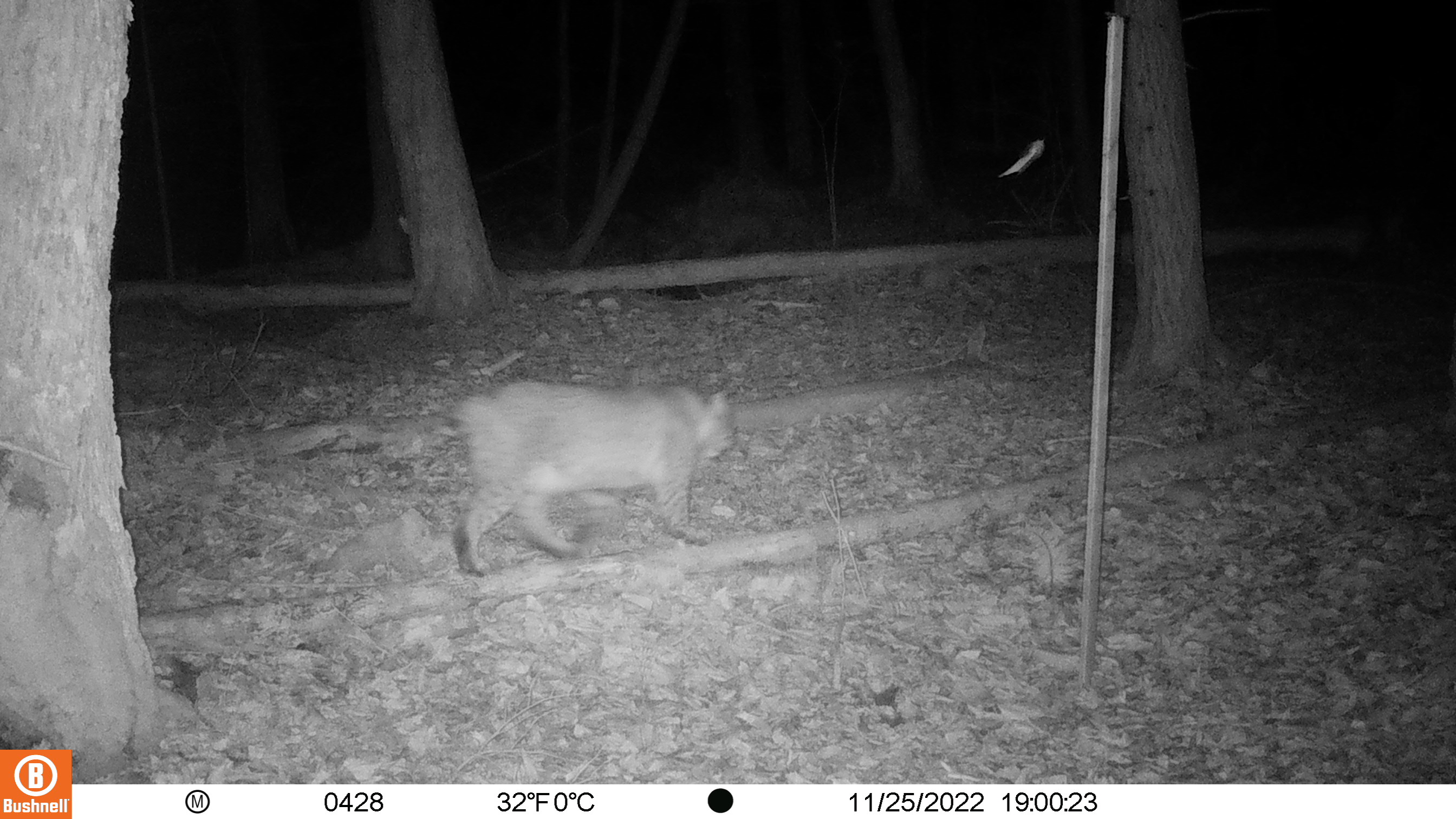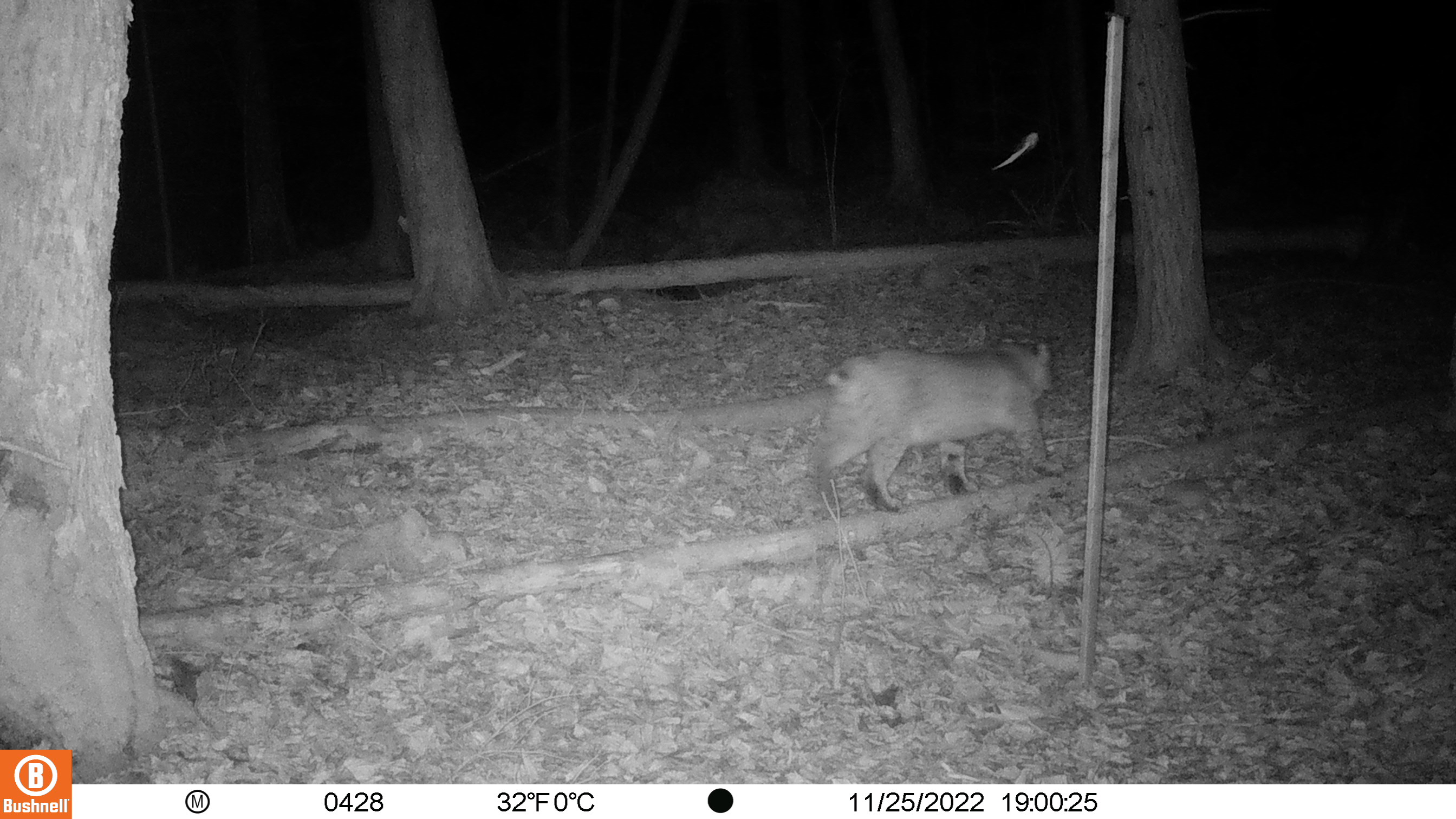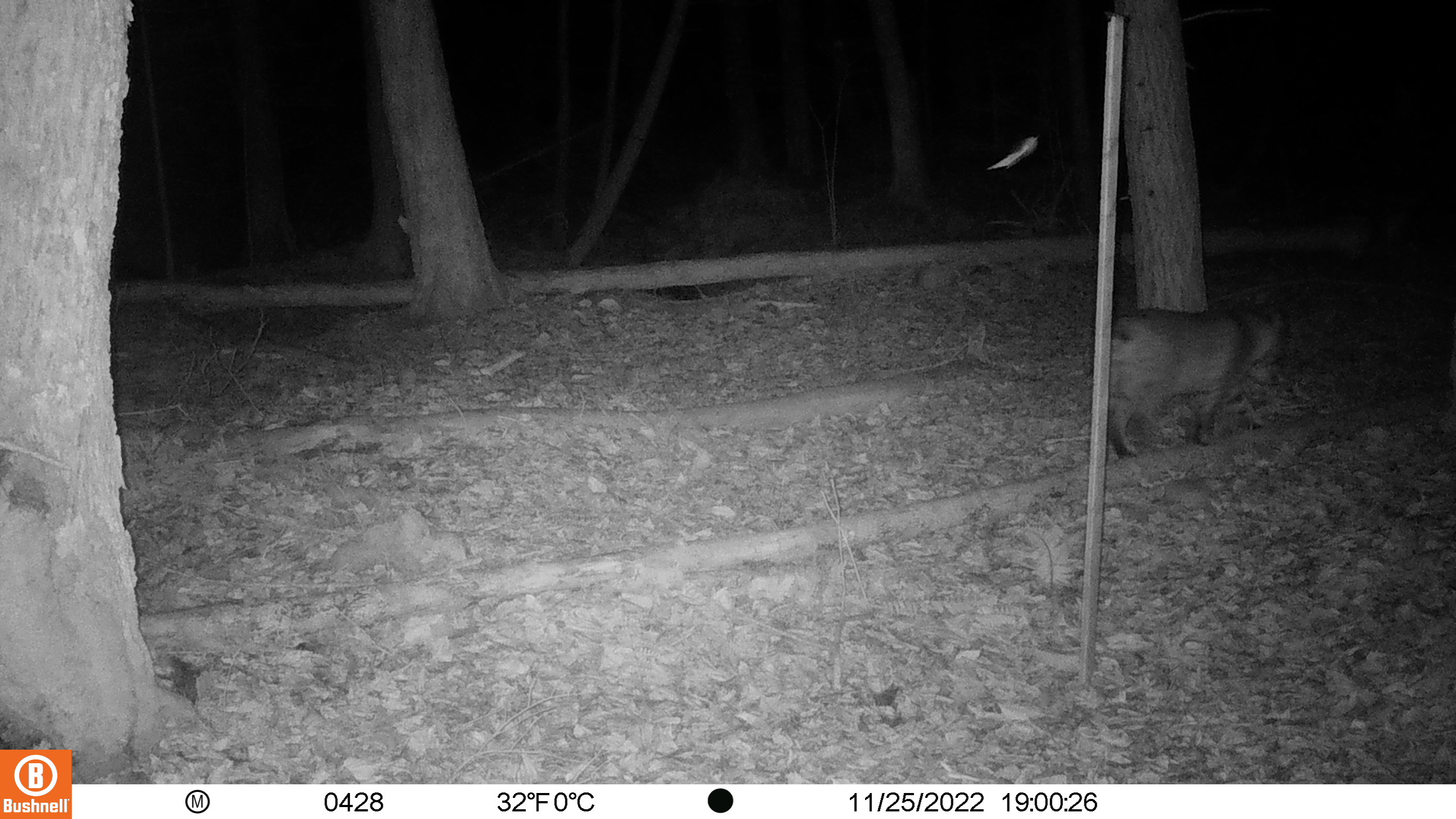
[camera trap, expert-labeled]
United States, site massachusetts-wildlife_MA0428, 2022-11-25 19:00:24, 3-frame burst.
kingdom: Animalia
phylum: Chordata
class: Mammalia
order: Carnivora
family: Felidae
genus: Lynx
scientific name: Lynx rufus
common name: bobcat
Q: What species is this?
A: Bobcat (Lynx rufus).